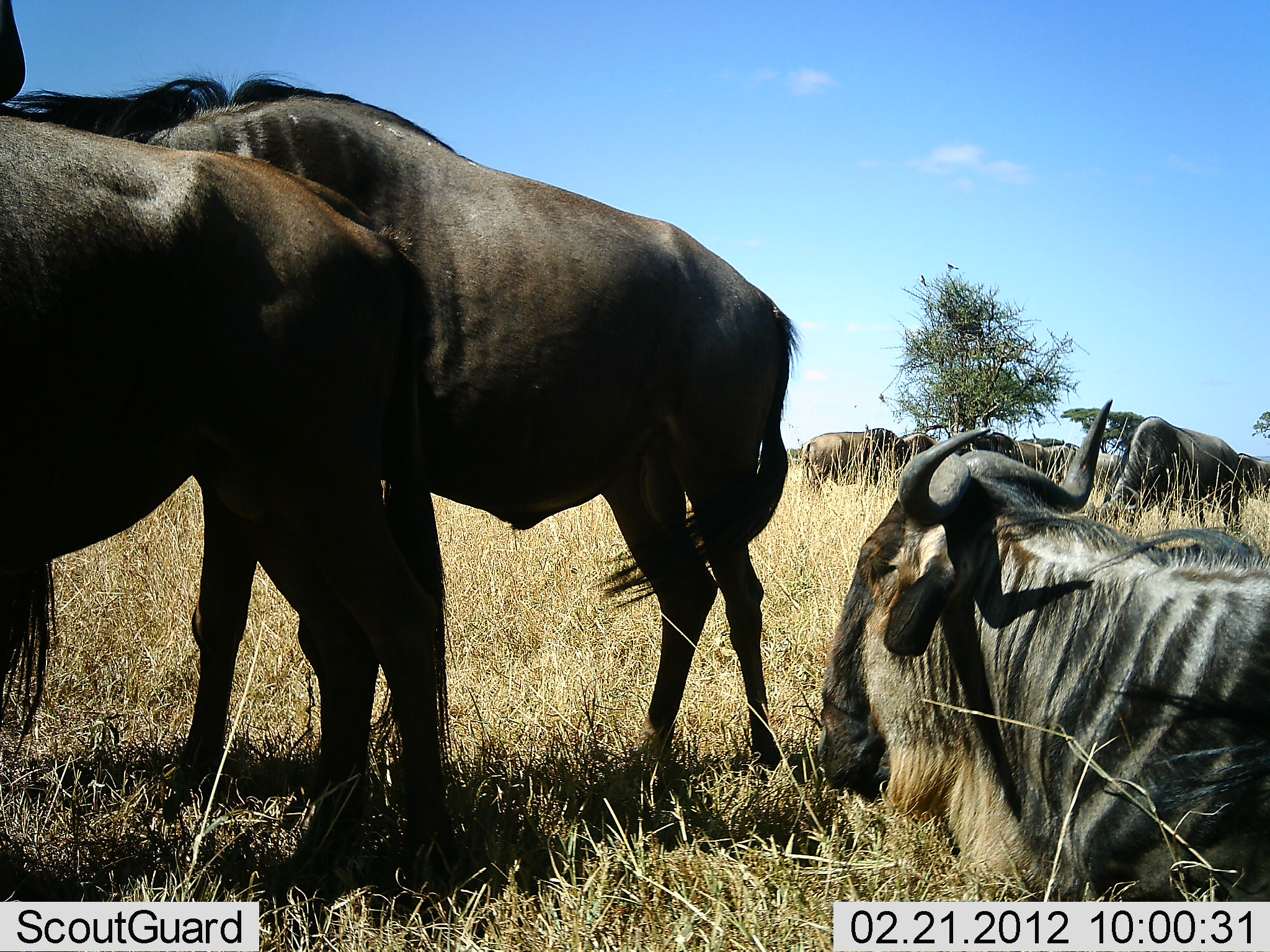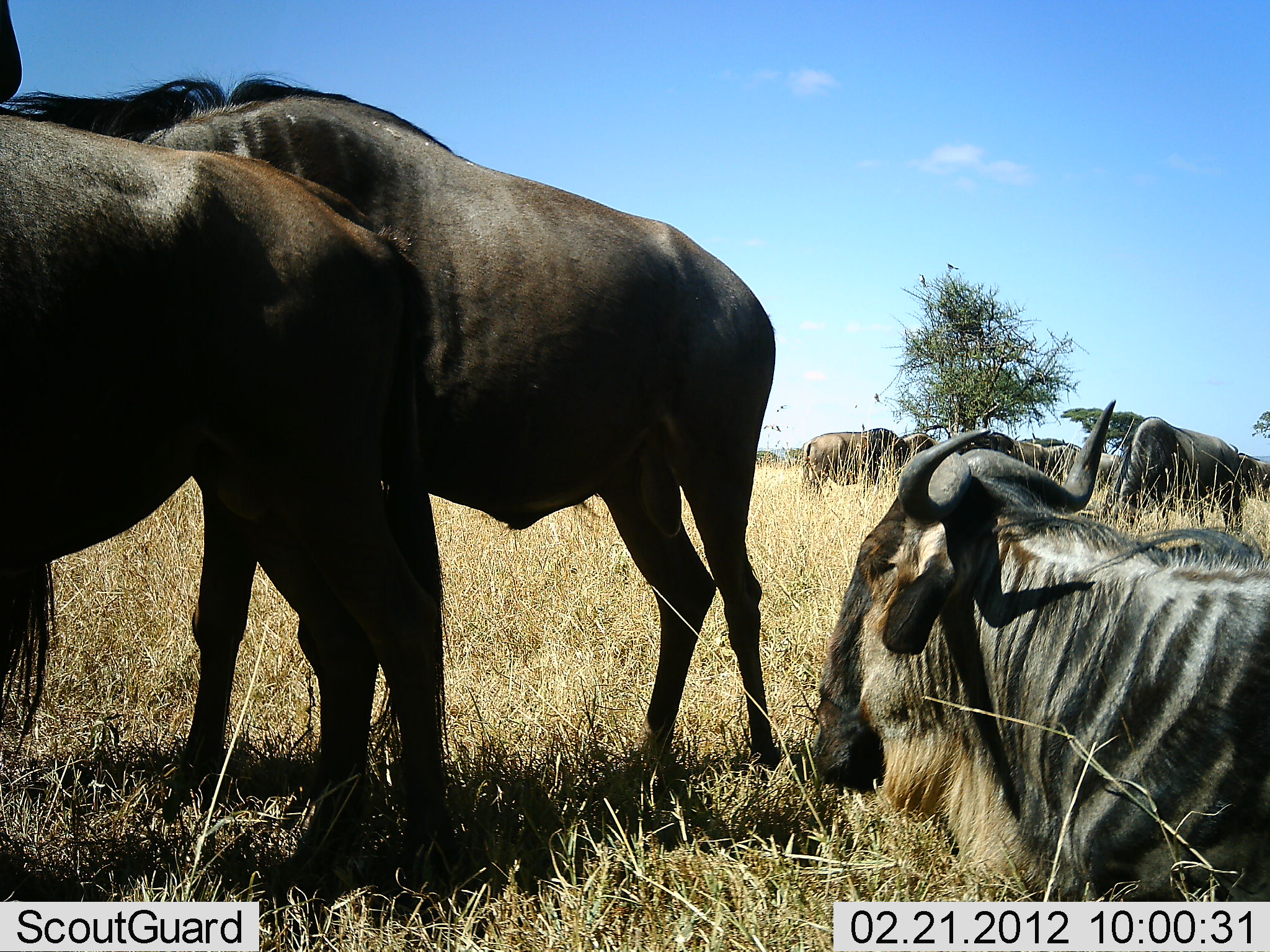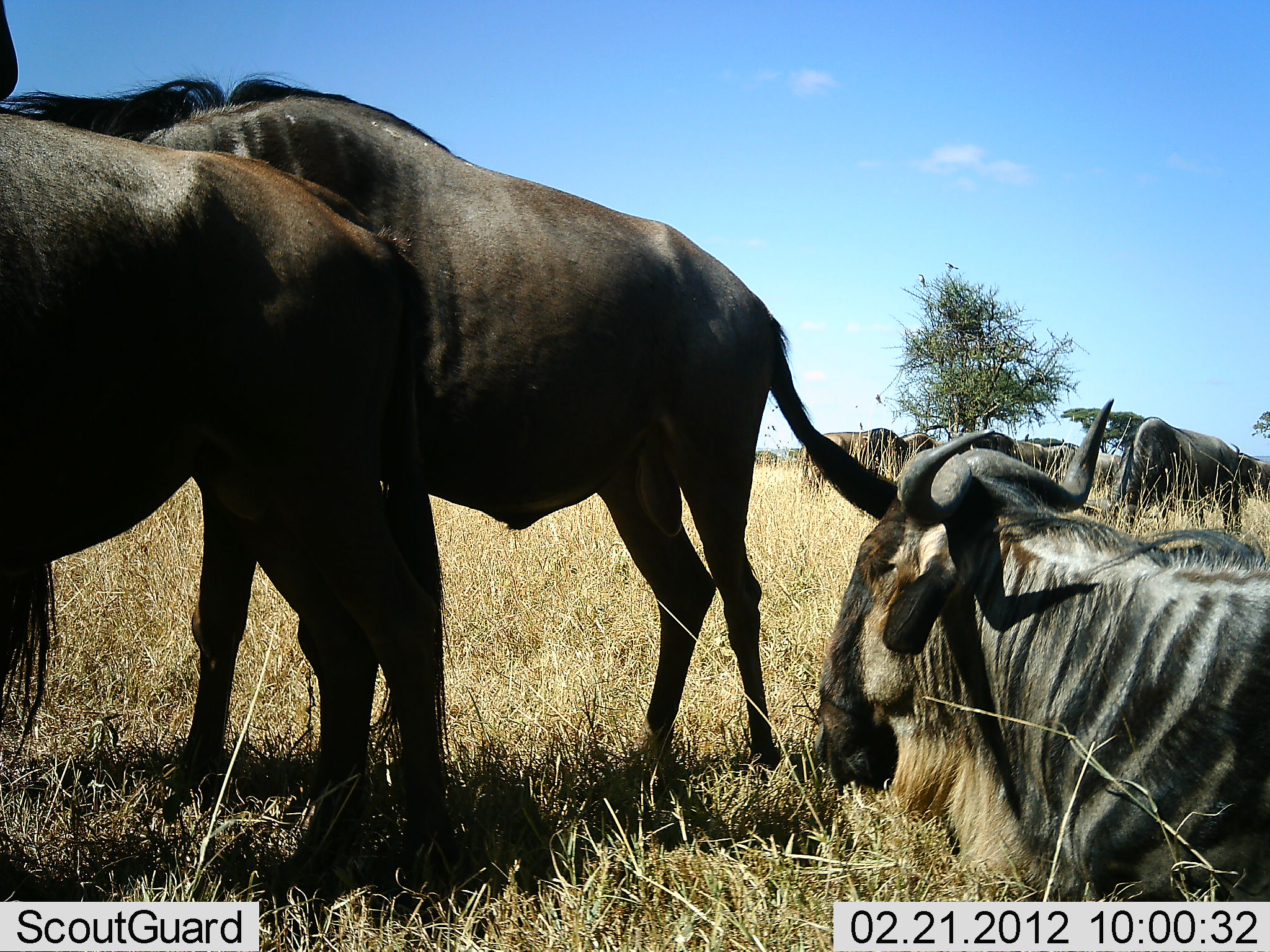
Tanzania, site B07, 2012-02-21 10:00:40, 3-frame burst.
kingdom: Animalia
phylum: Chordata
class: Mammalia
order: Artiodactyla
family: Bovidae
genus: Connochaetes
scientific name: Connochaetes taurinus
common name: blue wildebeest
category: wildebeest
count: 7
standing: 76%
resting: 94%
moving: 6%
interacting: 0%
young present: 0%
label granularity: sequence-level